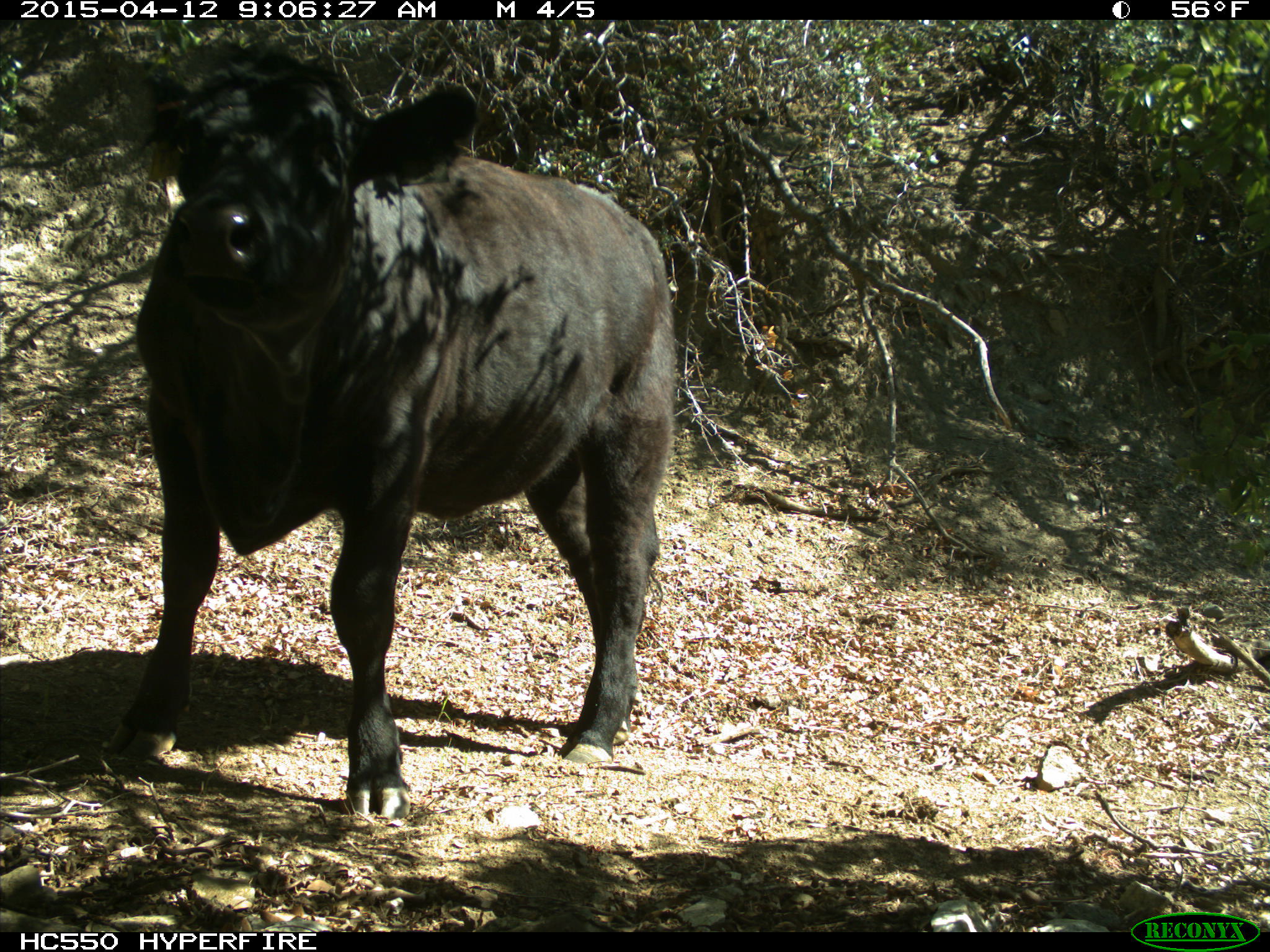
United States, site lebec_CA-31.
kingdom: Animalia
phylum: Chordata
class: Mammalia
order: Artiodactyla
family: Bovidae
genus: Bos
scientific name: Bos taurus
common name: domestic cow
Bos taurus (domestic cow).